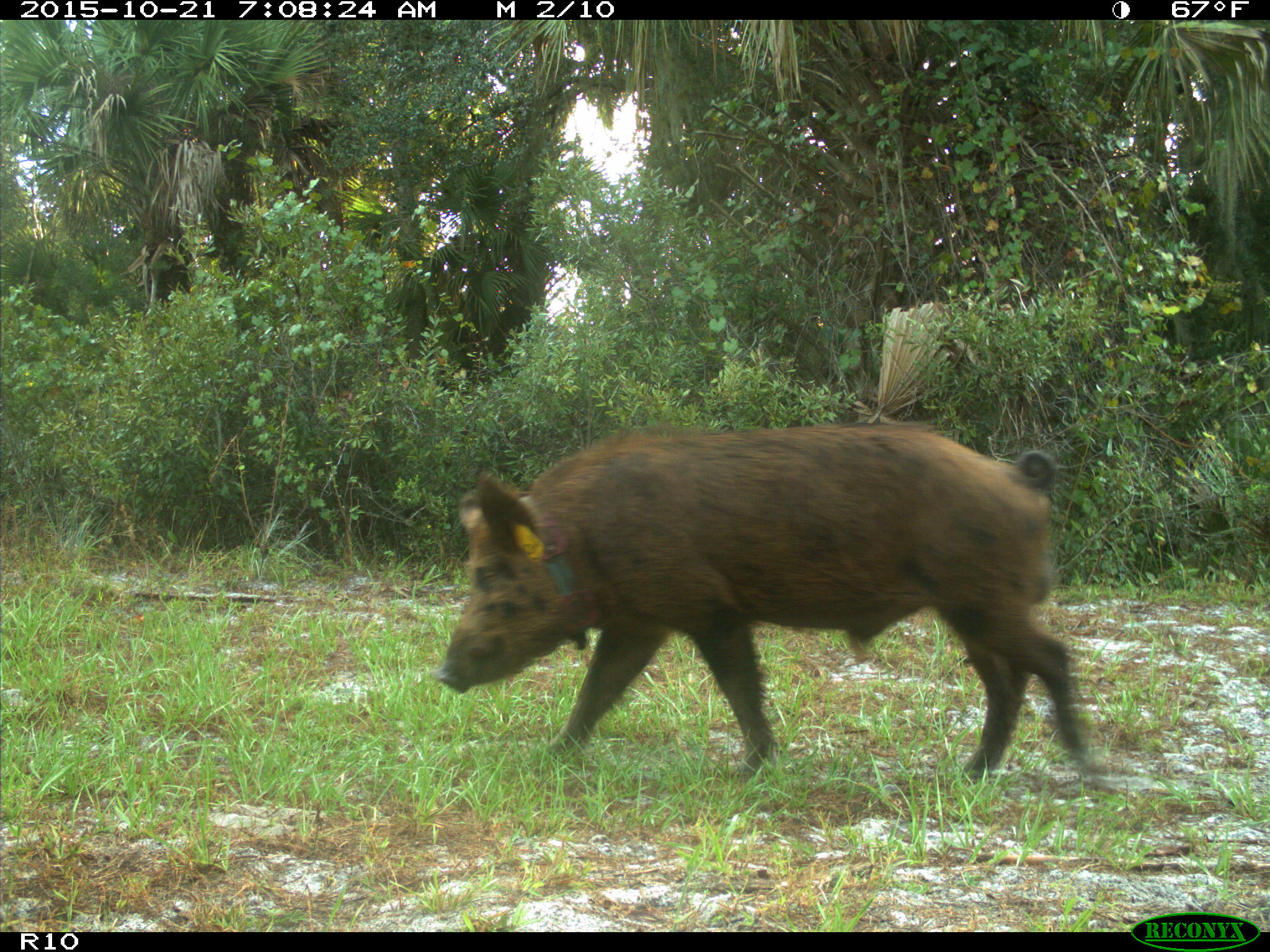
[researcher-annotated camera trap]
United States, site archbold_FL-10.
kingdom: Animalia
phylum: Chordata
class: Mammalia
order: Artiodactyla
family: Suidae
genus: Sus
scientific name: Sus scrofa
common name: wild boar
Sus scrofa (wild boar).